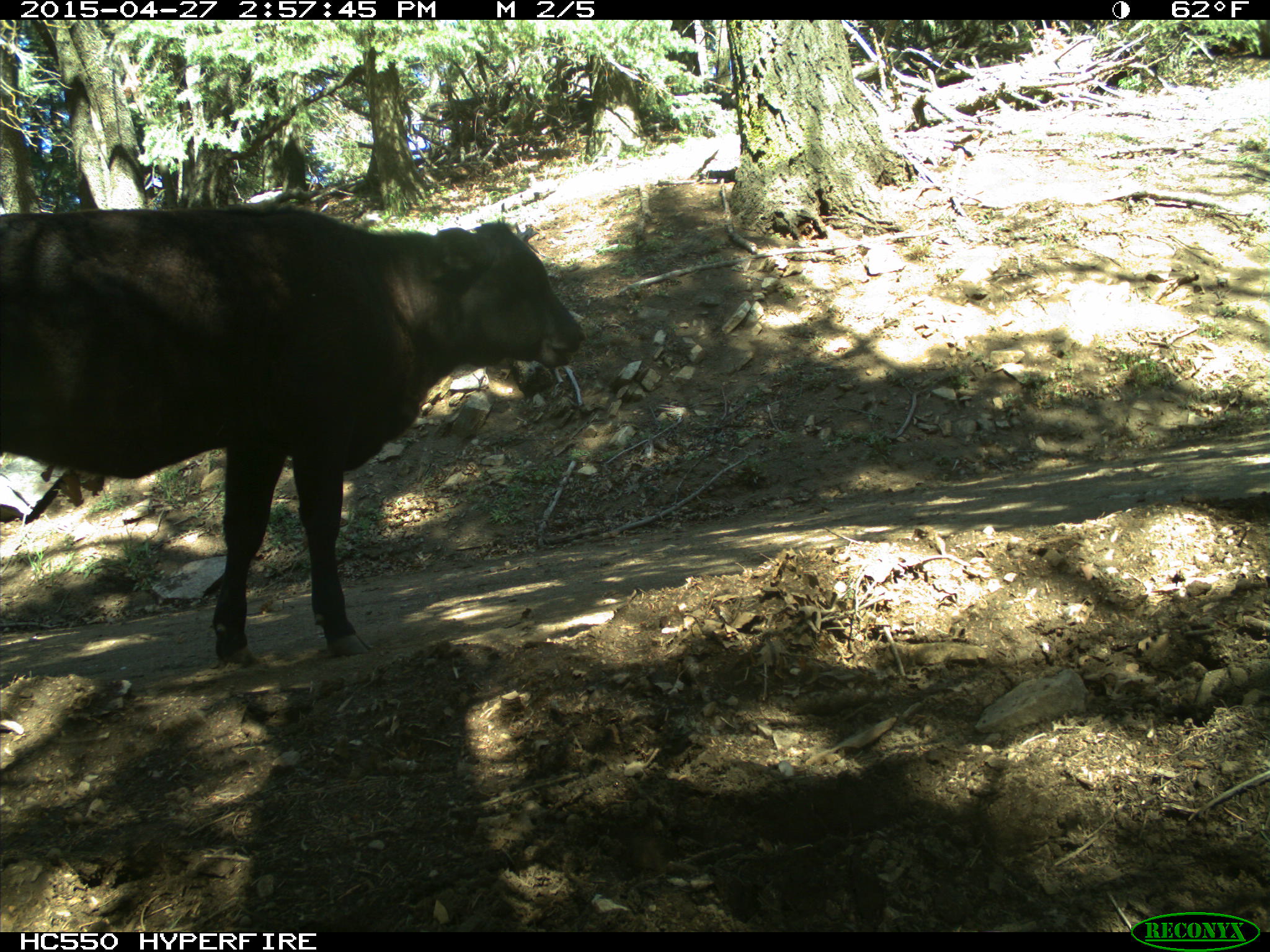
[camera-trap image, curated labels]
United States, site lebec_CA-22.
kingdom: Animalia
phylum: Chordata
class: Mammalia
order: Artiodactyla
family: Bovidae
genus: Bos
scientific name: Bos taurus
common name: domestic cow